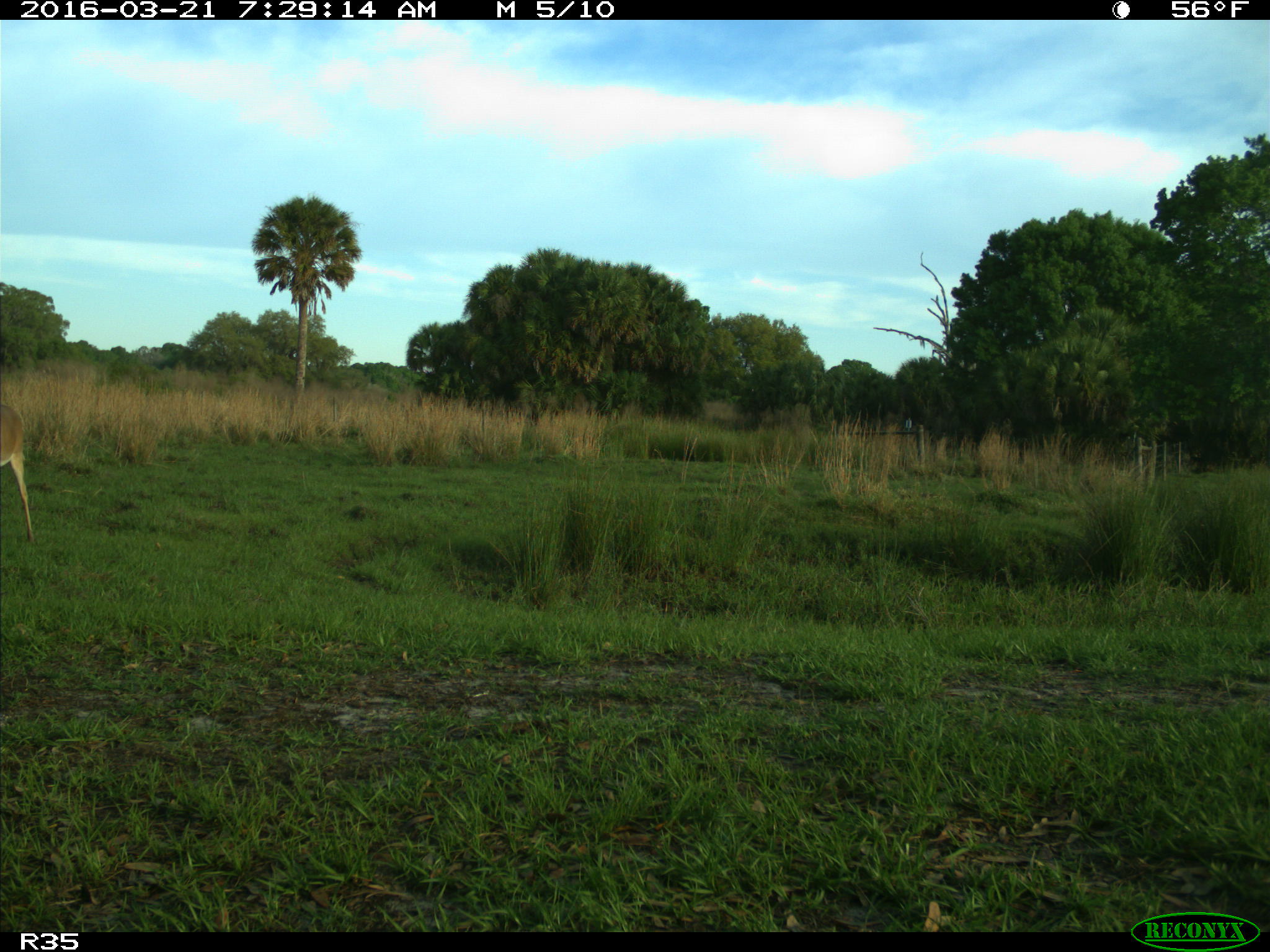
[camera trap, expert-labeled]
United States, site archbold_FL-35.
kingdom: Animalia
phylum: Chordata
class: Mammalia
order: Artiodactyla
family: Cervidae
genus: Odocoileus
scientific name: Odocoileus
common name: deer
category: unidentified deer